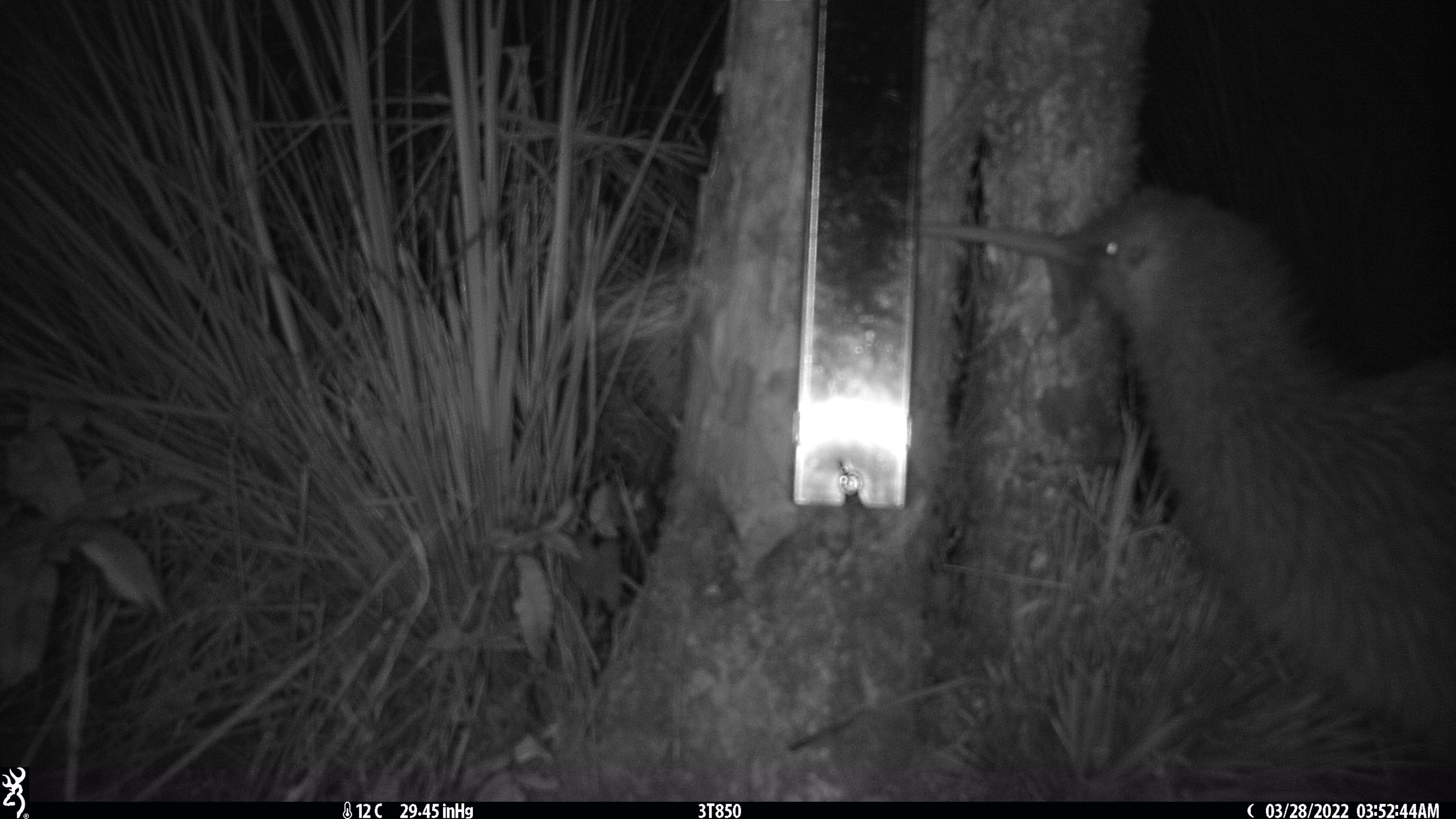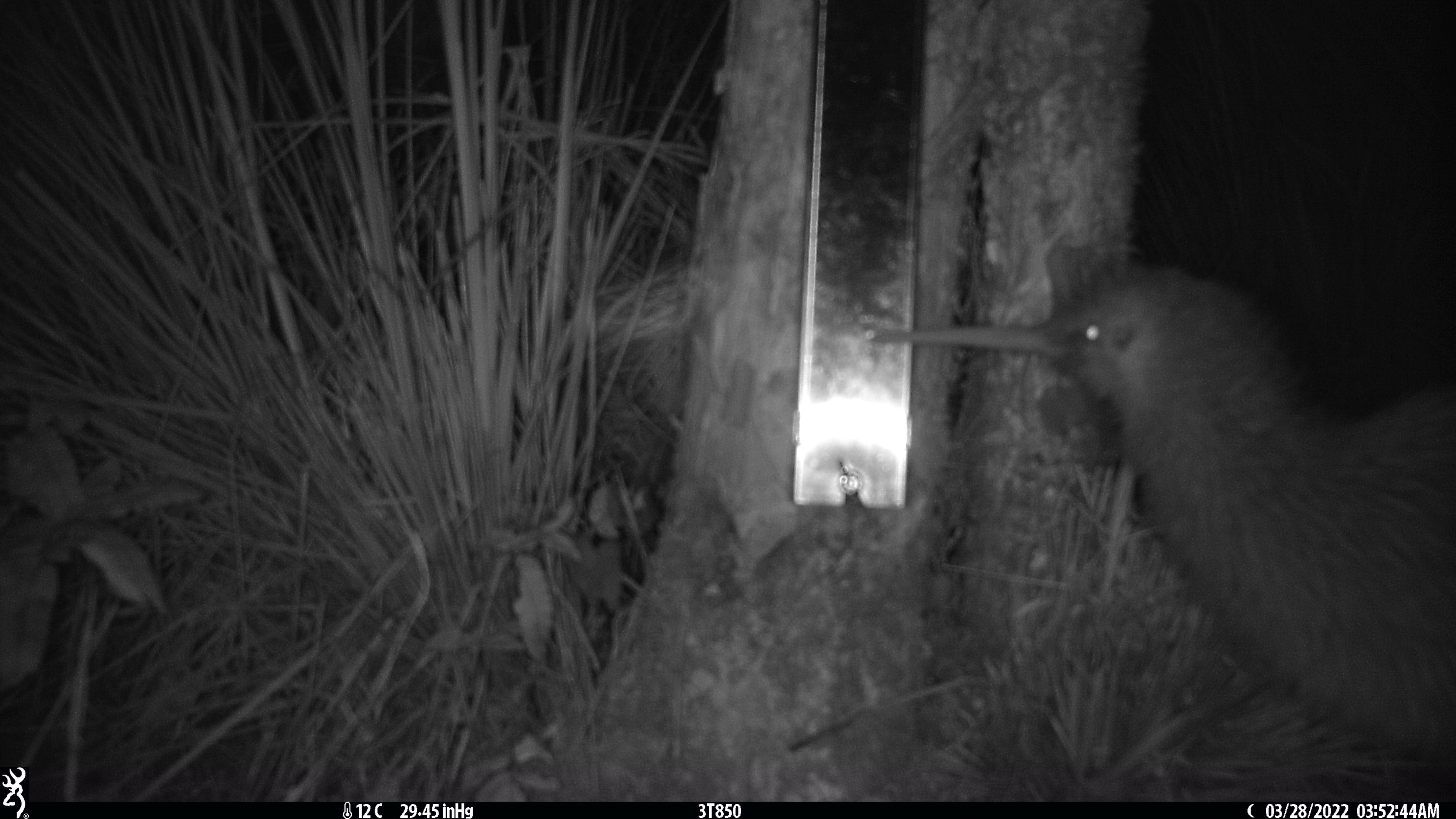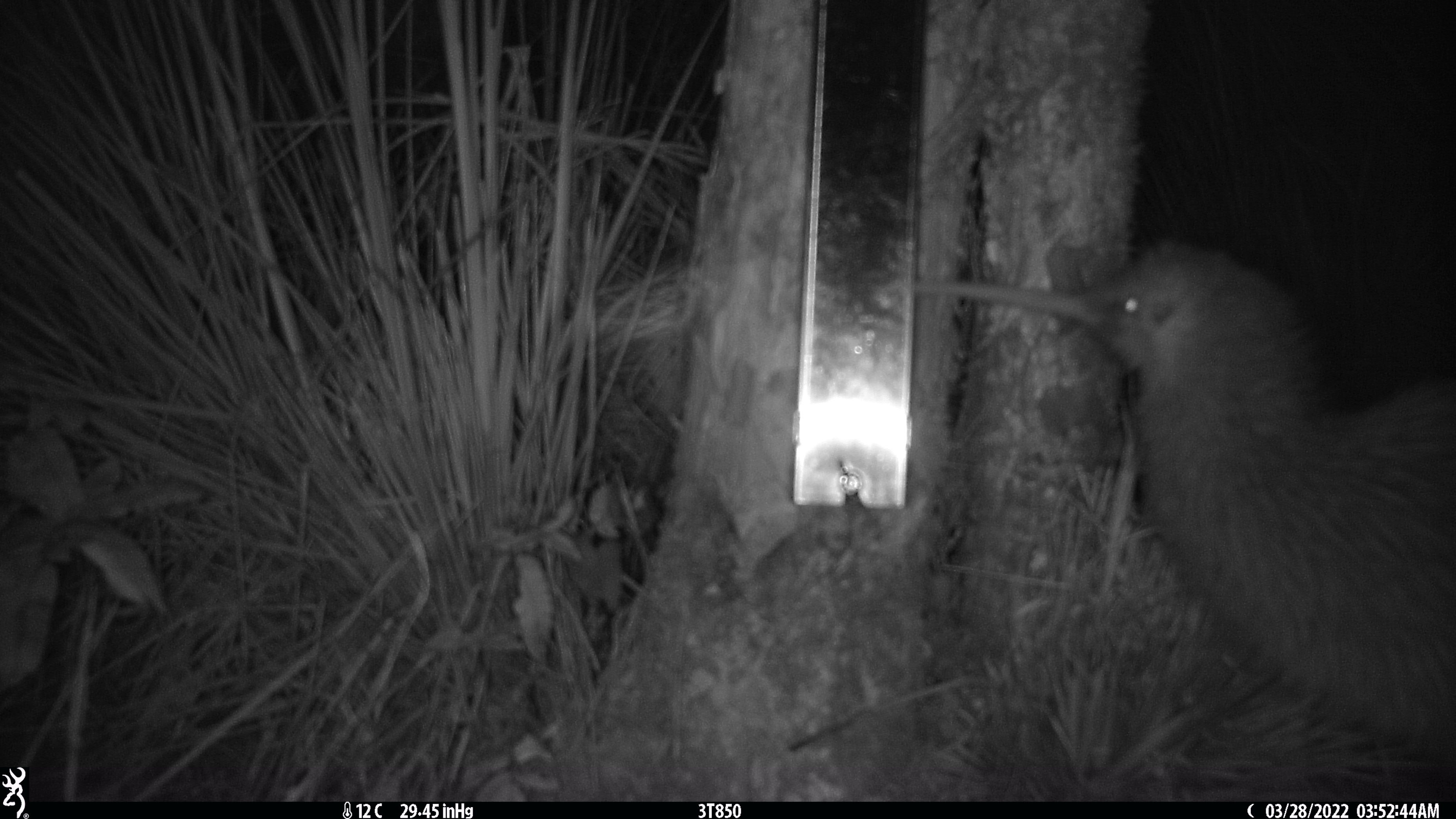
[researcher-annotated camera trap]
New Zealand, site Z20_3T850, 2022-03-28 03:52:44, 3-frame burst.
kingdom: Animalia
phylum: Chordata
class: Aves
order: Apterygiformes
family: Apterygidae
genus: Apteryx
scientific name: Apteryx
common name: kiwi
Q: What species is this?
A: Kiwi (Apteryx).